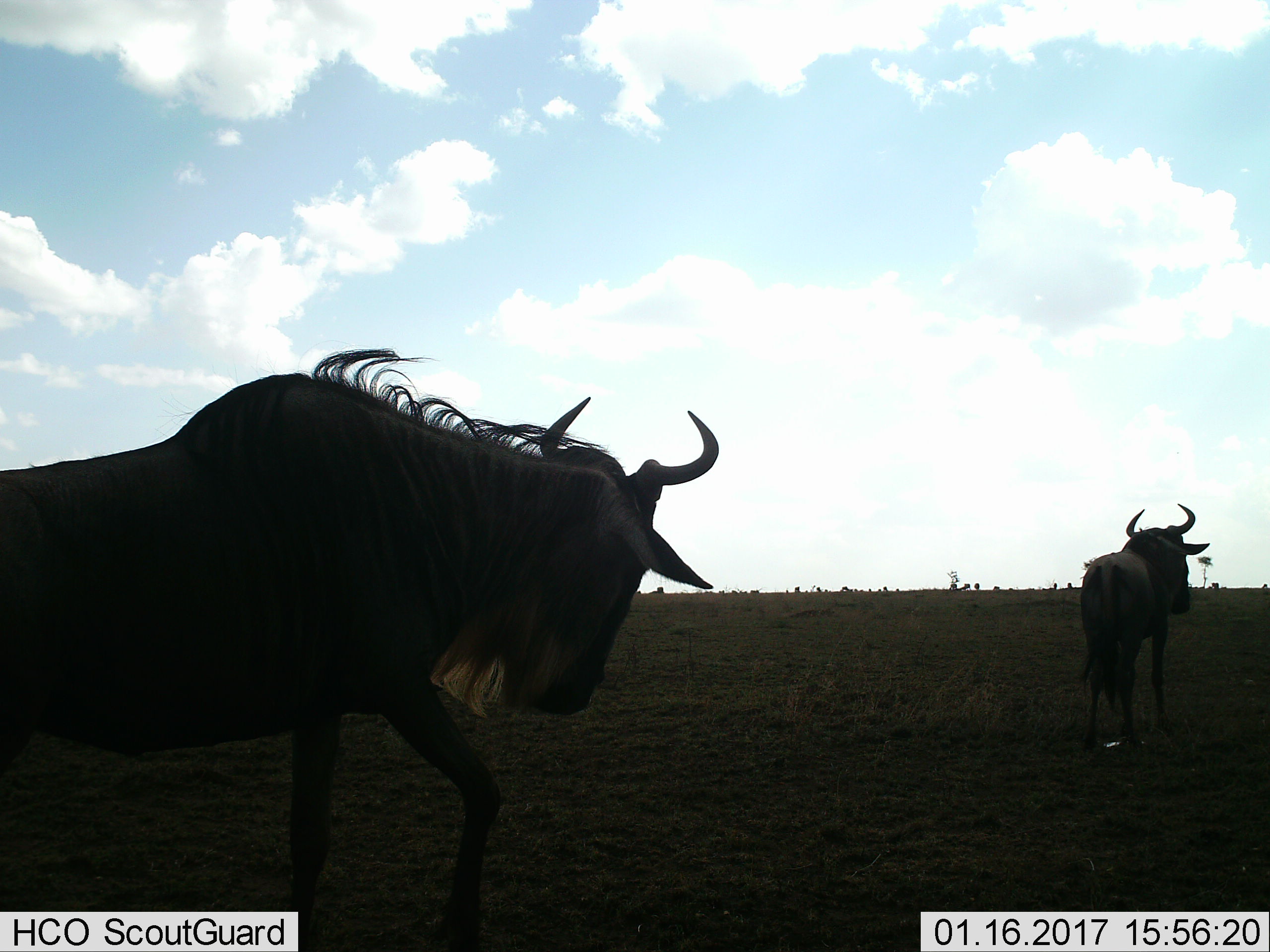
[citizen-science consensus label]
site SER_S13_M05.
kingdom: Animalia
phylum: Chordata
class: Mammalia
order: Artiodactyla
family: Bovidae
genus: Connochaetes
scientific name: Connochaetes taurinus taurinus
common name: blue wildebeest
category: wildebeestblue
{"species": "wildebeestblue (blue wildebeest) (Connochaetes taurinus taurinus)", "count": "2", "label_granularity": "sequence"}